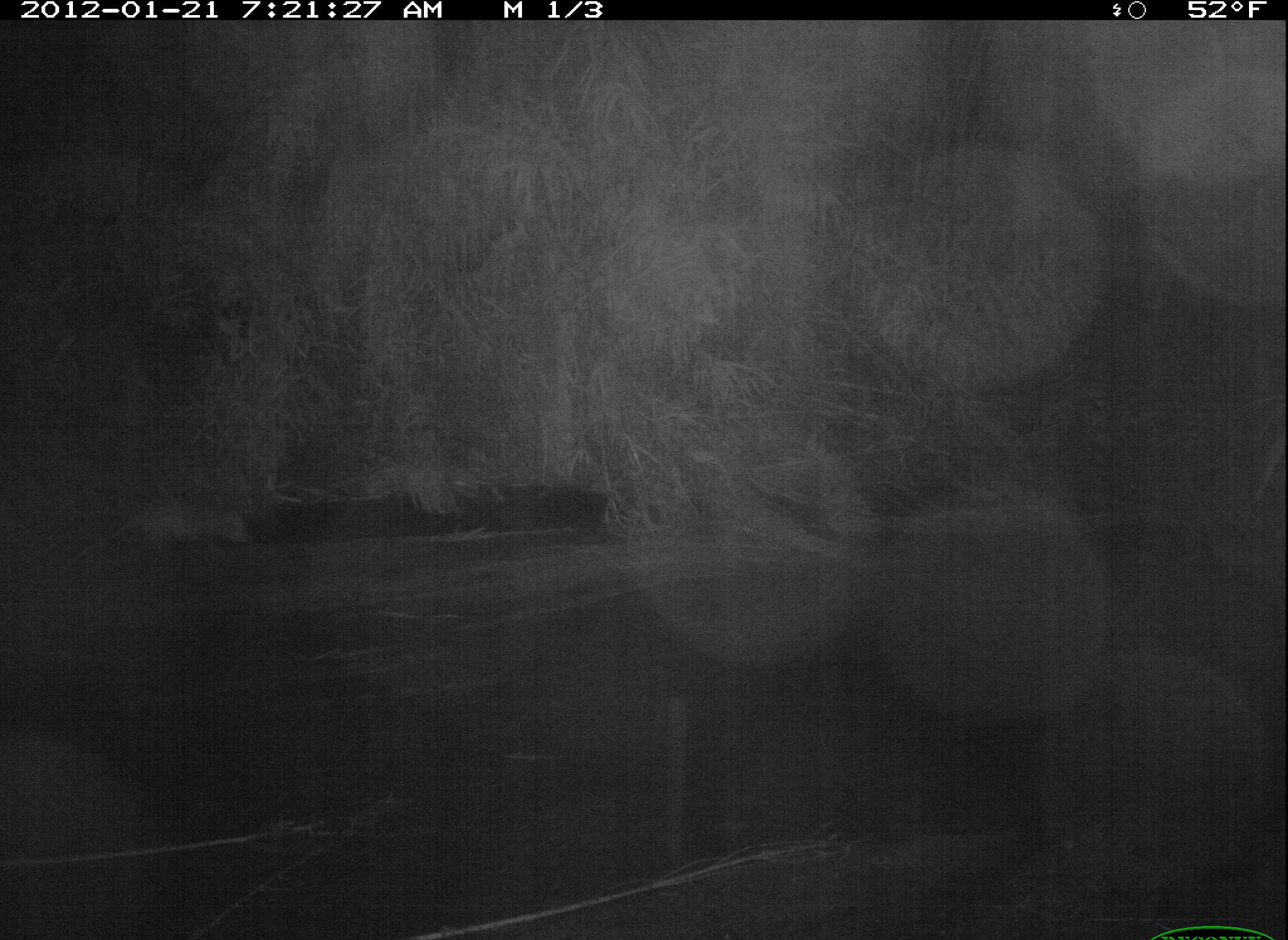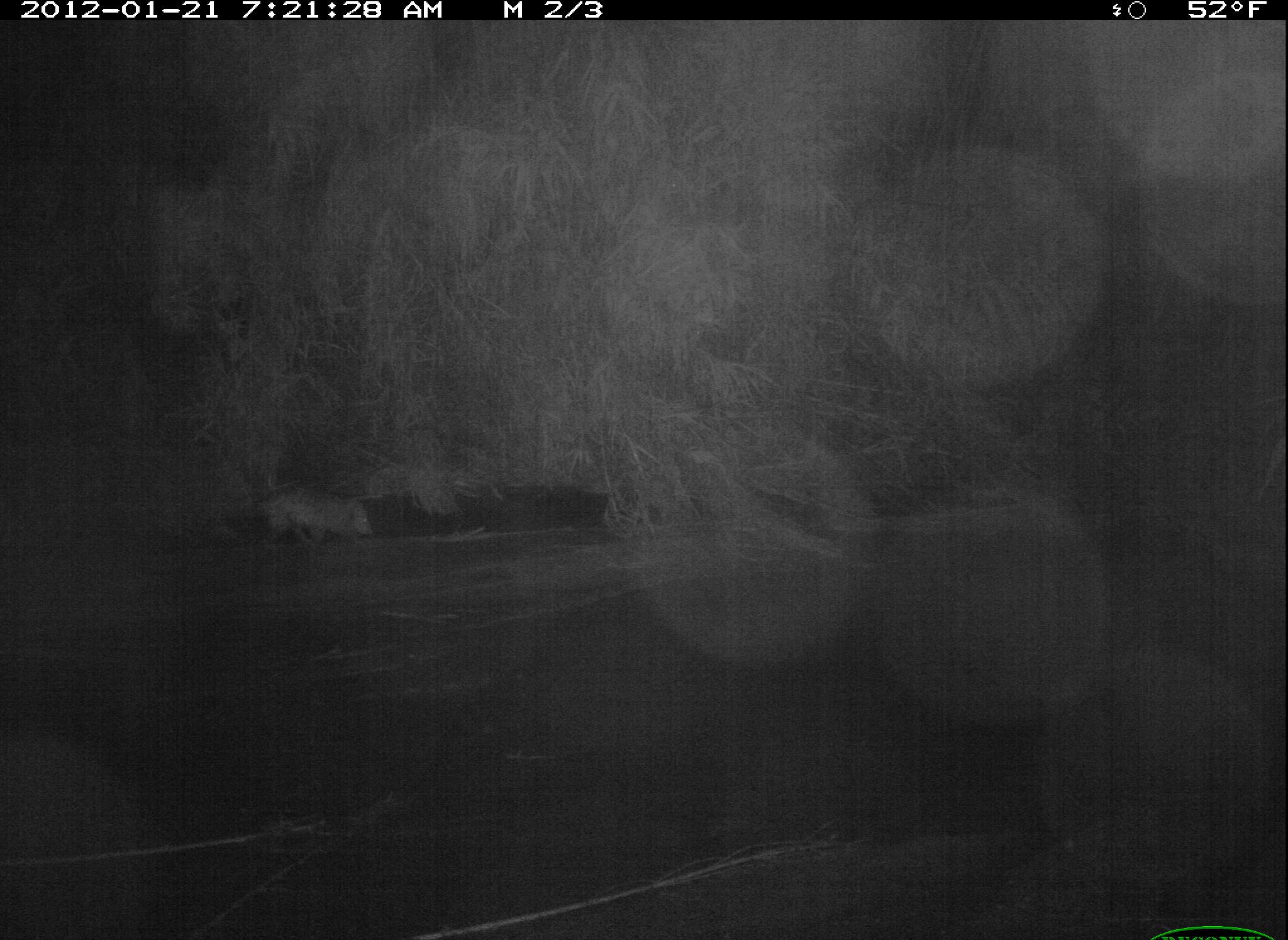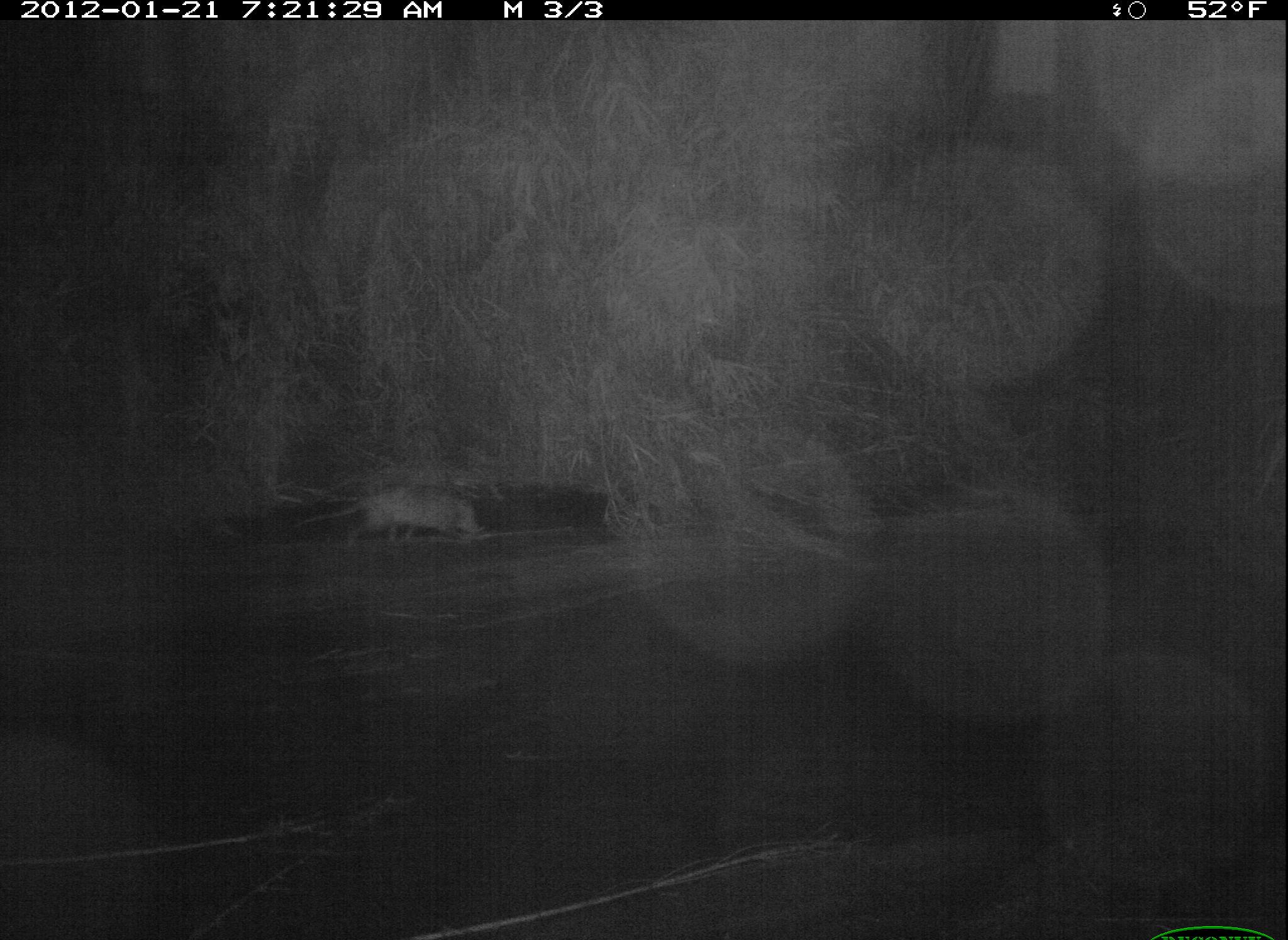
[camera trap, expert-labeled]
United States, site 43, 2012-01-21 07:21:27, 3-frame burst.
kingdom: Animalia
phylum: Chordata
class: Mammalia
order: Didelphimorphia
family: Didelphidae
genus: Didelphis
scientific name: Didelphis virginiana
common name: virginia opossum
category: opossum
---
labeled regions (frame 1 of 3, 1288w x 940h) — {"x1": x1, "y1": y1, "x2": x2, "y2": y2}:
opossum: {"x1": 56, "y1": 493, "x2": 301, "y2": 562}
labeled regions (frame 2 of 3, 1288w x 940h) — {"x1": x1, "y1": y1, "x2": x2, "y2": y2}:
opossum: {"x1": 221, "y1": 464, "x2": 409, "y2": 572}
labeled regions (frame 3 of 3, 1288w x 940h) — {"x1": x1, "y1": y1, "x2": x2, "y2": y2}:
opossum: {"x1": 290, "y1": 465, "x2": 499, "y2": 556}